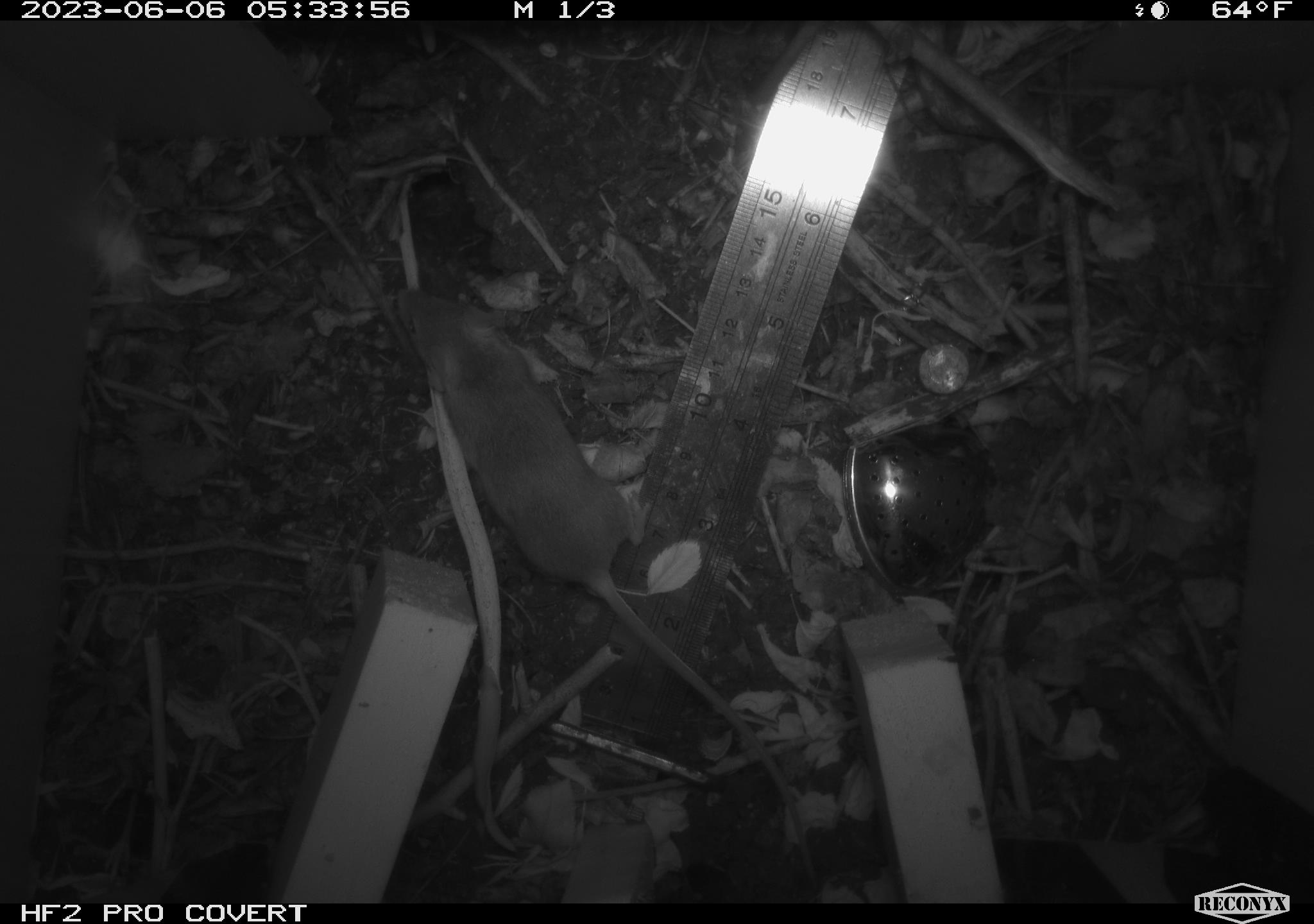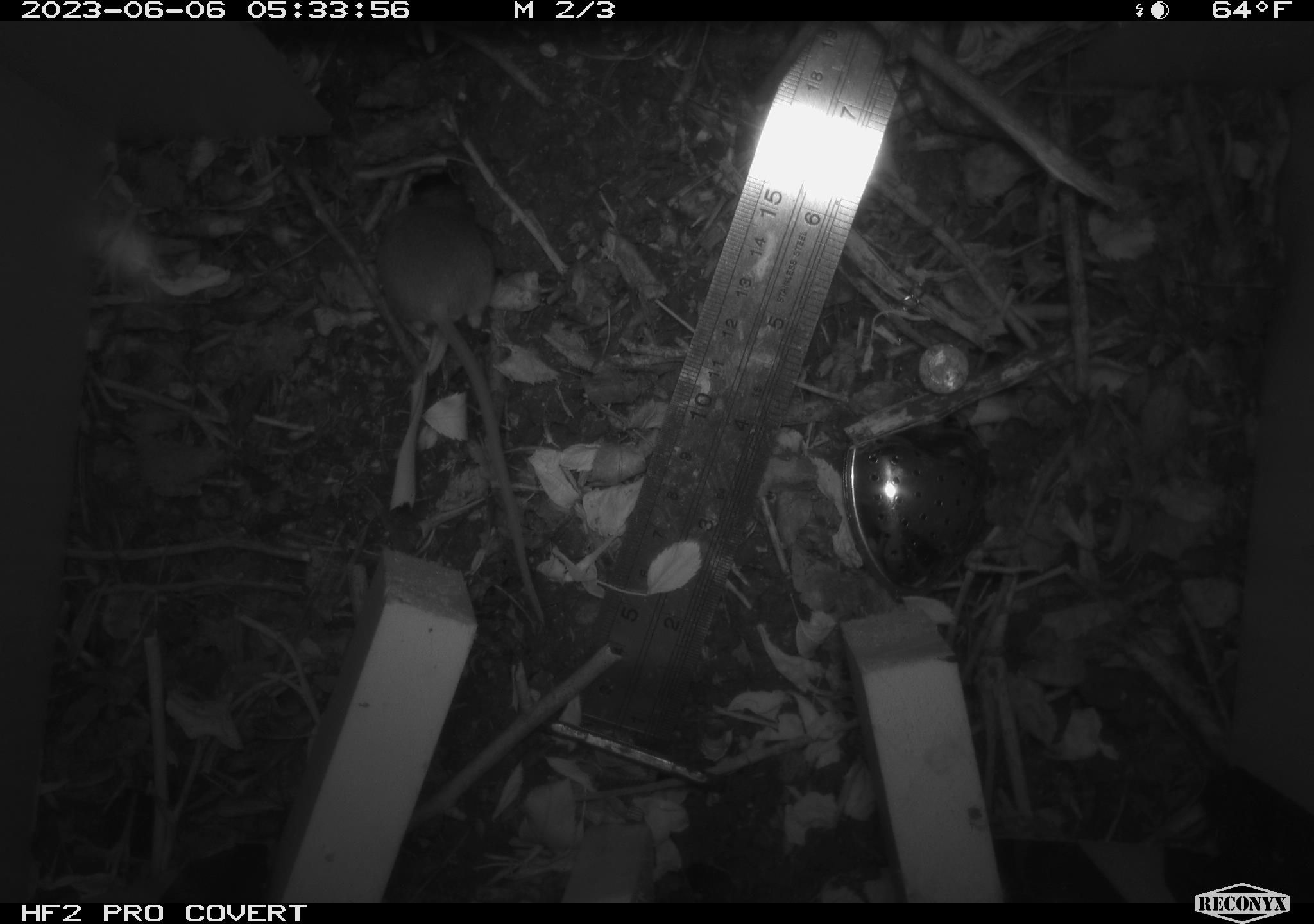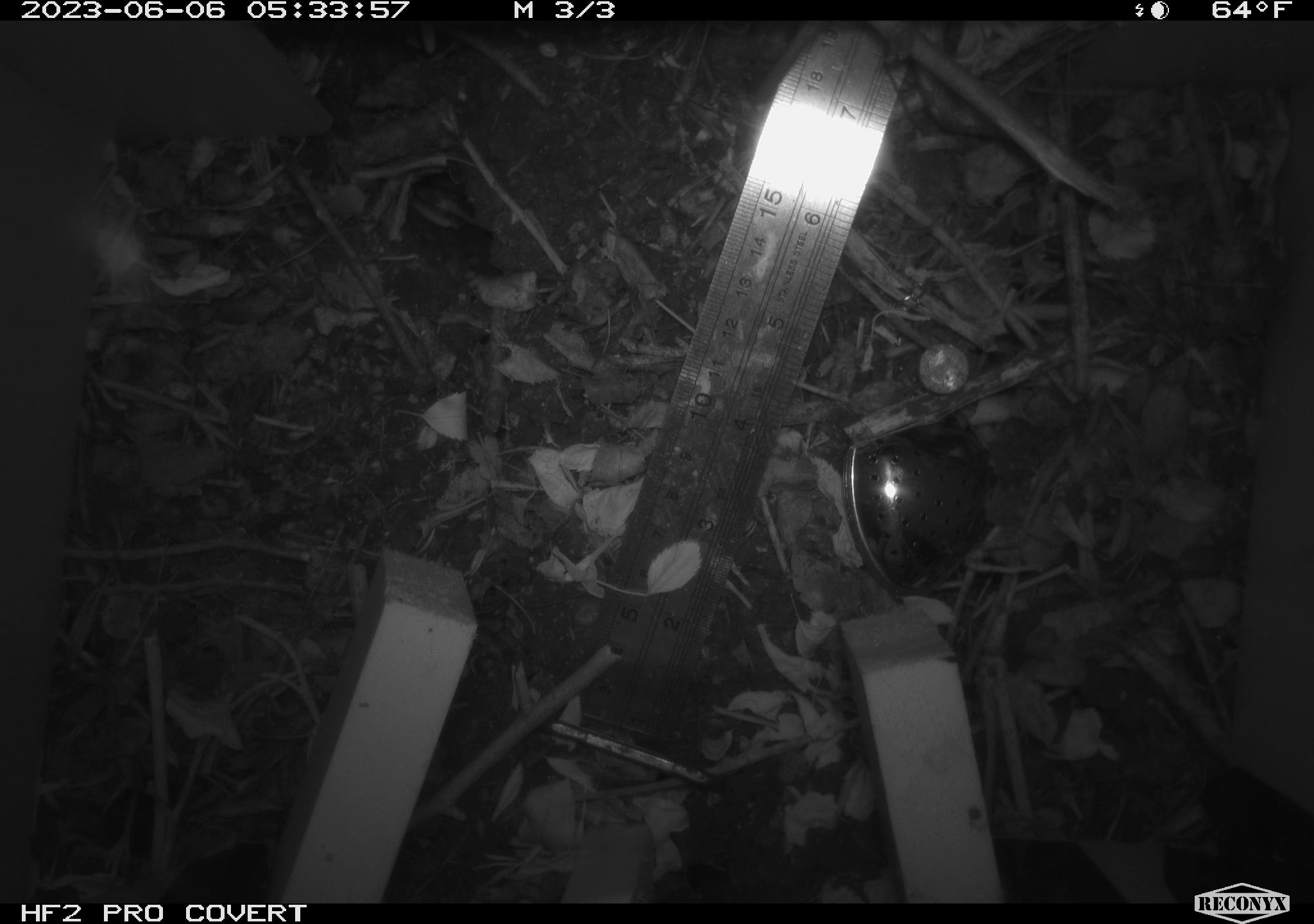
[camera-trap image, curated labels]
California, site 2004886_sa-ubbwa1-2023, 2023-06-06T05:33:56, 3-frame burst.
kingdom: Animalia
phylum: Chordata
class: Mammalia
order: Rodentia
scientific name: Rodentia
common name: rodent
Rodent (Rodentia).